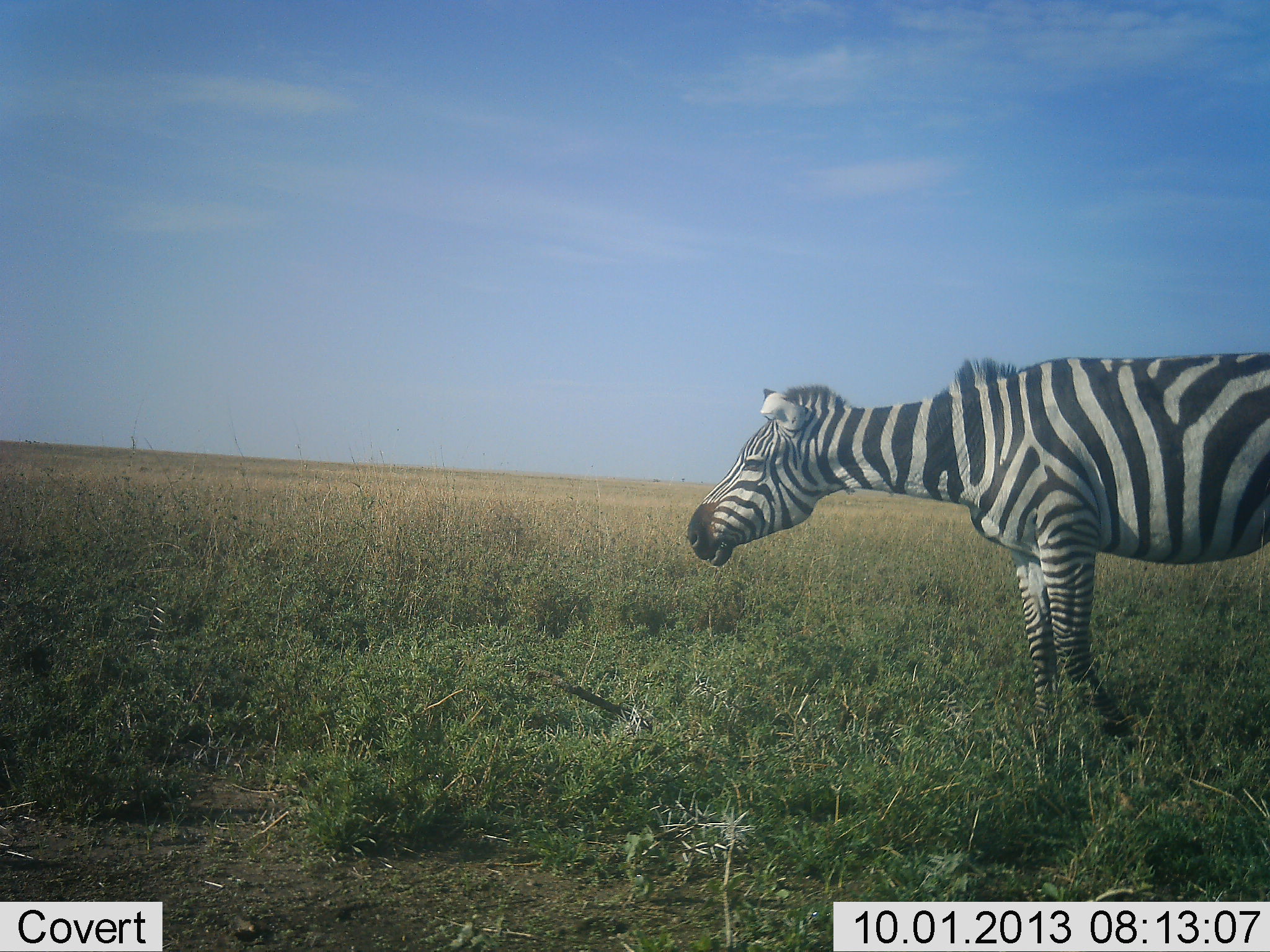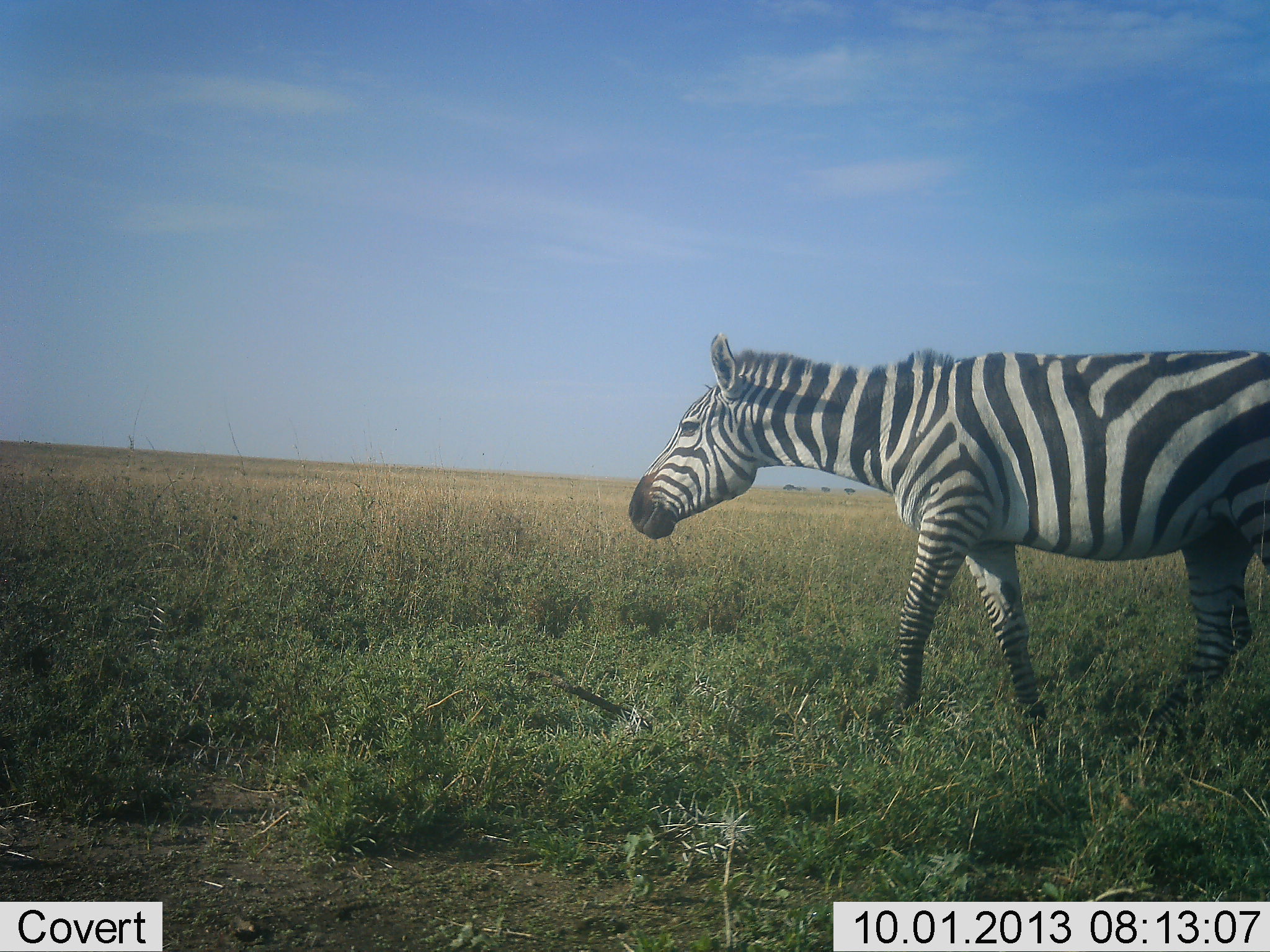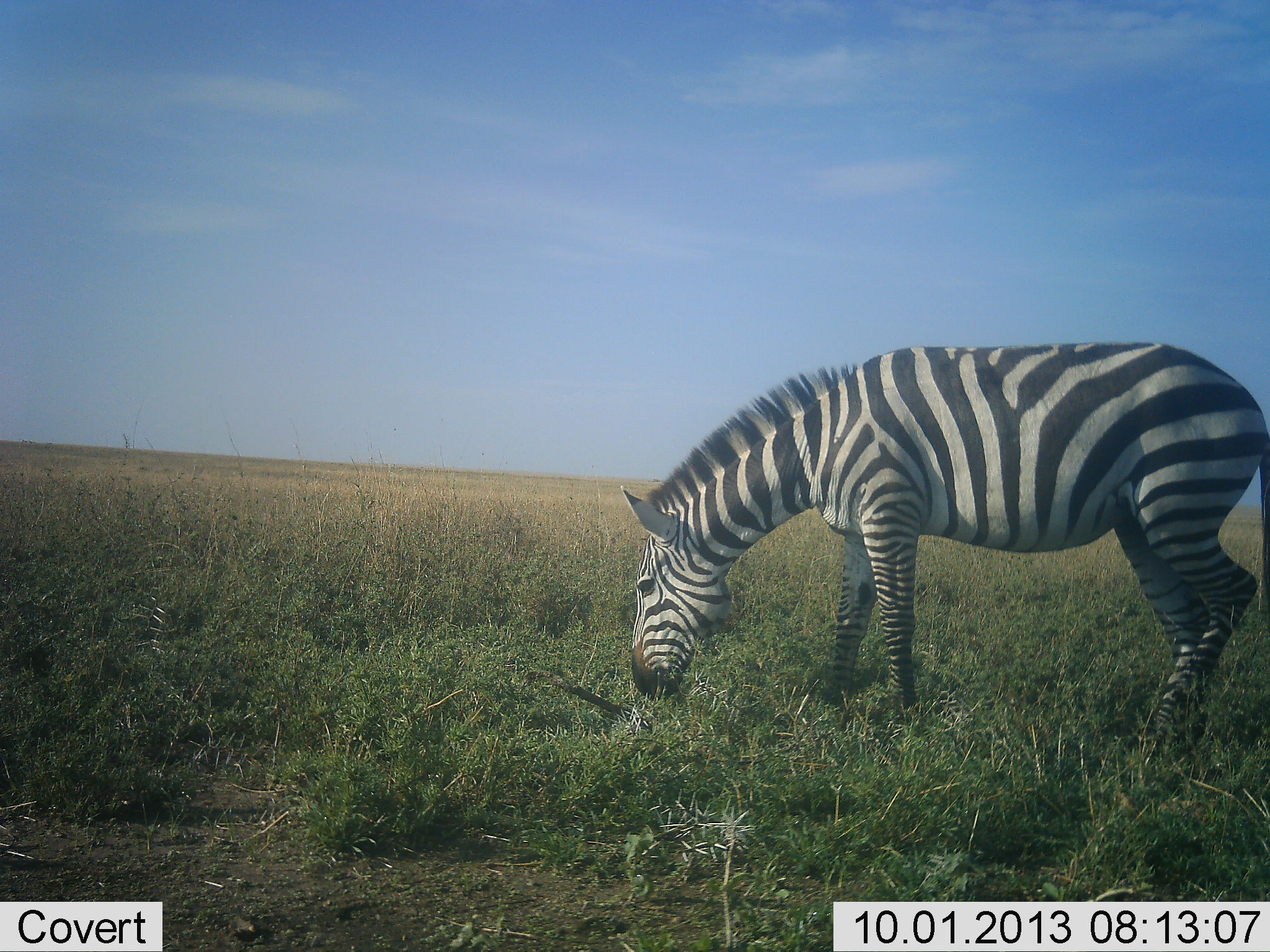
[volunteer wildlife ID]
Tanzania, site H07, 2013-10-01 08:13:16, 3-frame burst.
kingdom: Animalia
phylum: Chordata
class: Mammalia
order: Perissodactyla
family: Equidae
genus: Equus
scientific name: Equus quagga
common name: plains zebra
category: zebra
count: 1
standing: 10%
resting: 0%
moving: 60%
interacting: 0%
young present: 0%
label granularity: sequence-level